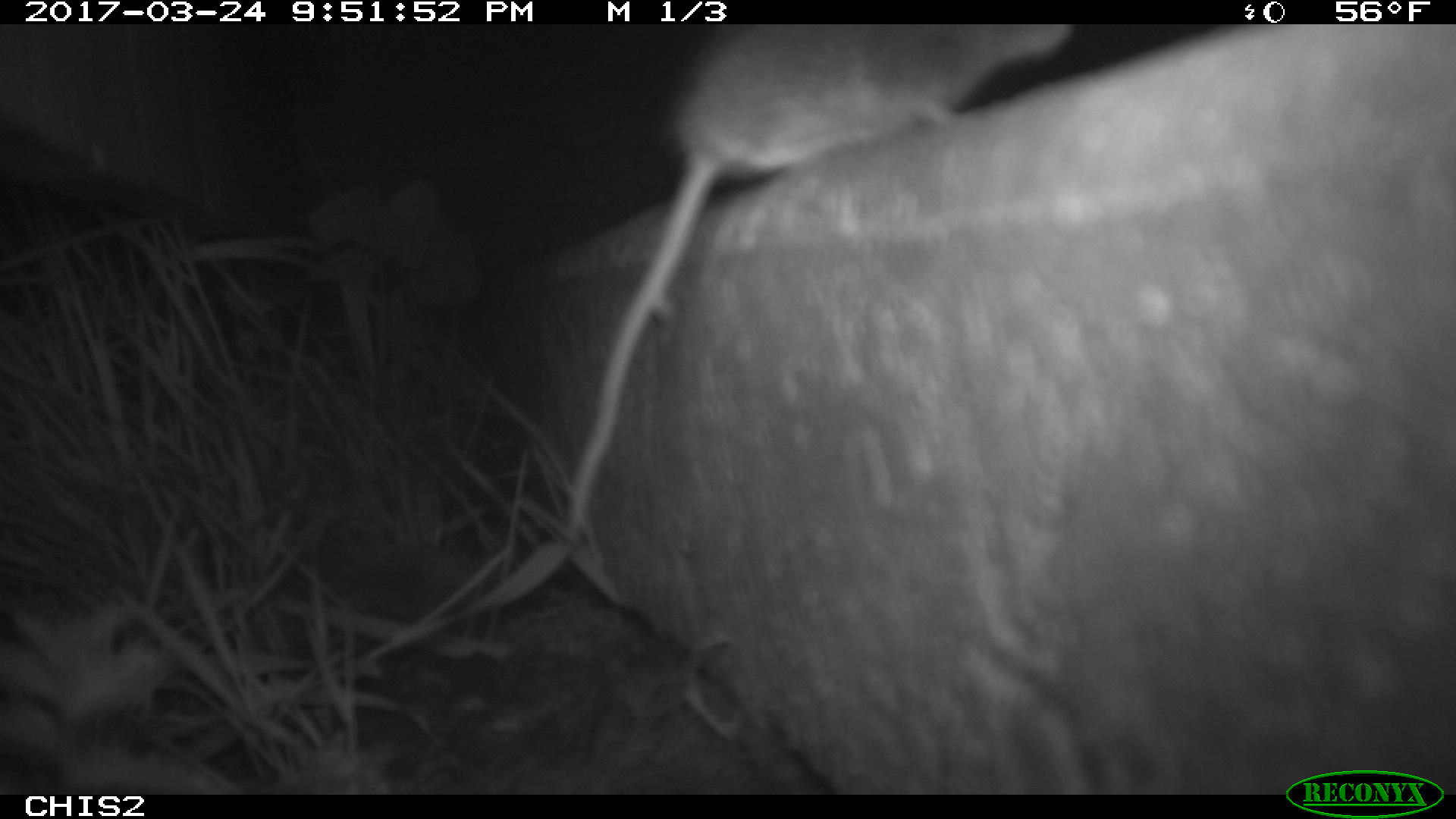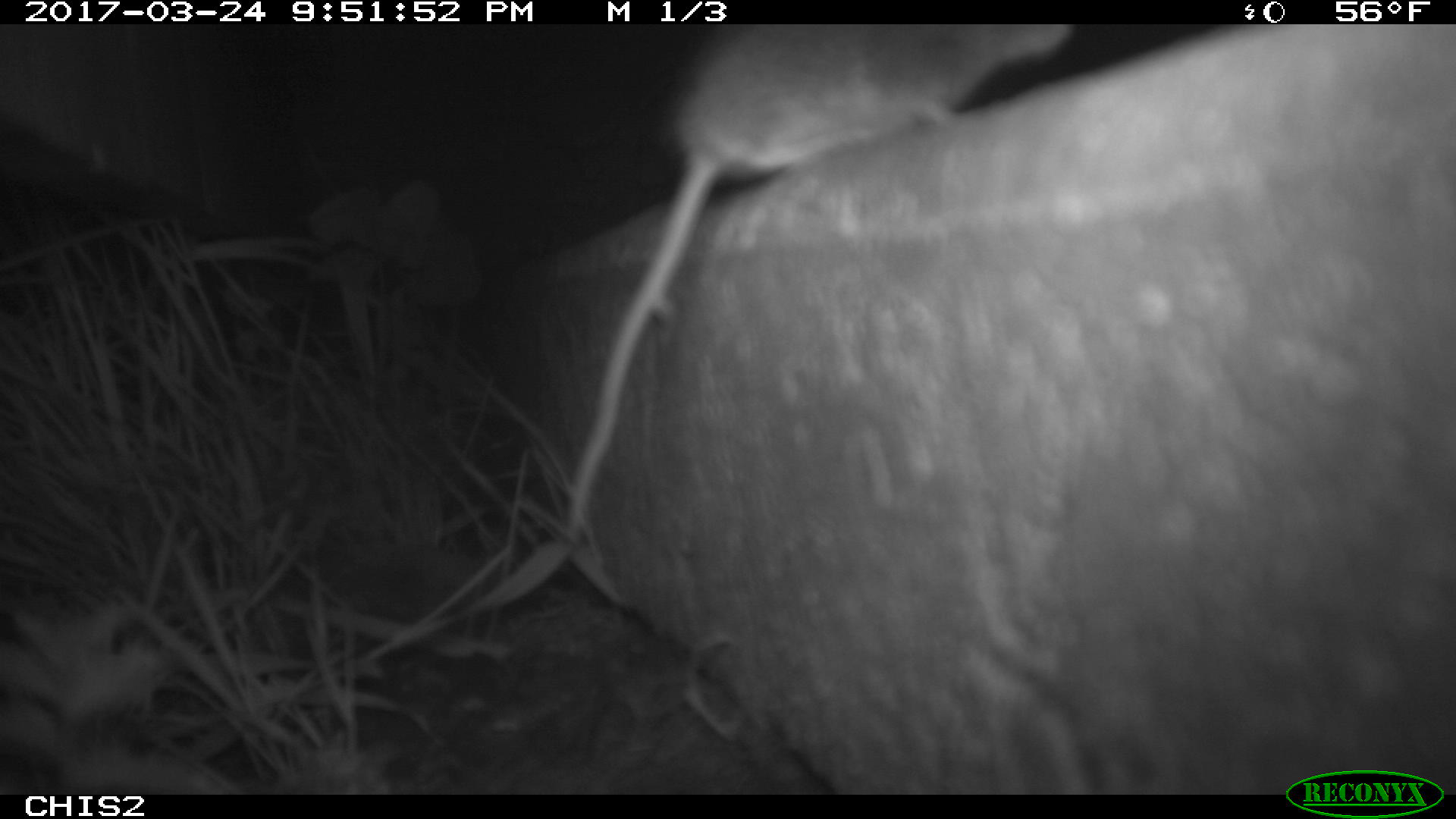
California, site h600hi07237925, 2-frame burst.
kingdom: Animalia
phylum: Chordata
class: Mammalia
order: Rodentia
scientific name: Rodentia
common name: rodent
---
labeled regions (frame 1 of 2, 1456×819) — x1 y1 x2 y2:
rodent: 565 24 1073 540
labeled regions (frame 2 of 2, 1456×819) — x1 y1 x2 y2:
rodent: 566 24 1075 540